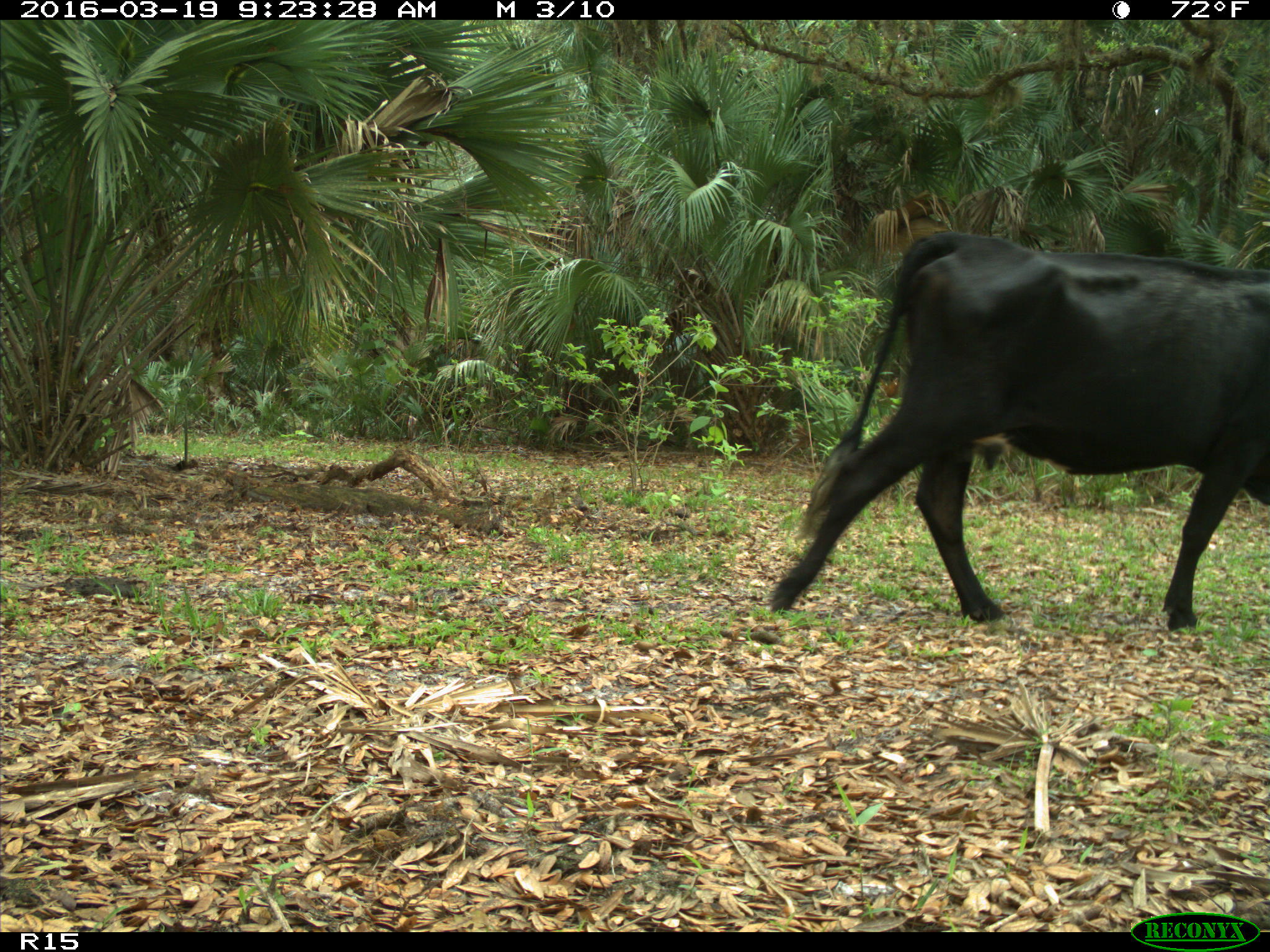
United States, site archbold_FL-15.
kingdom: Animalia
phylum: Chordata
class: Mammalia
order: Artiodactyla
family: Bovidae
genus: Bos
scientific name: Bos taurus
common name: domestic cow